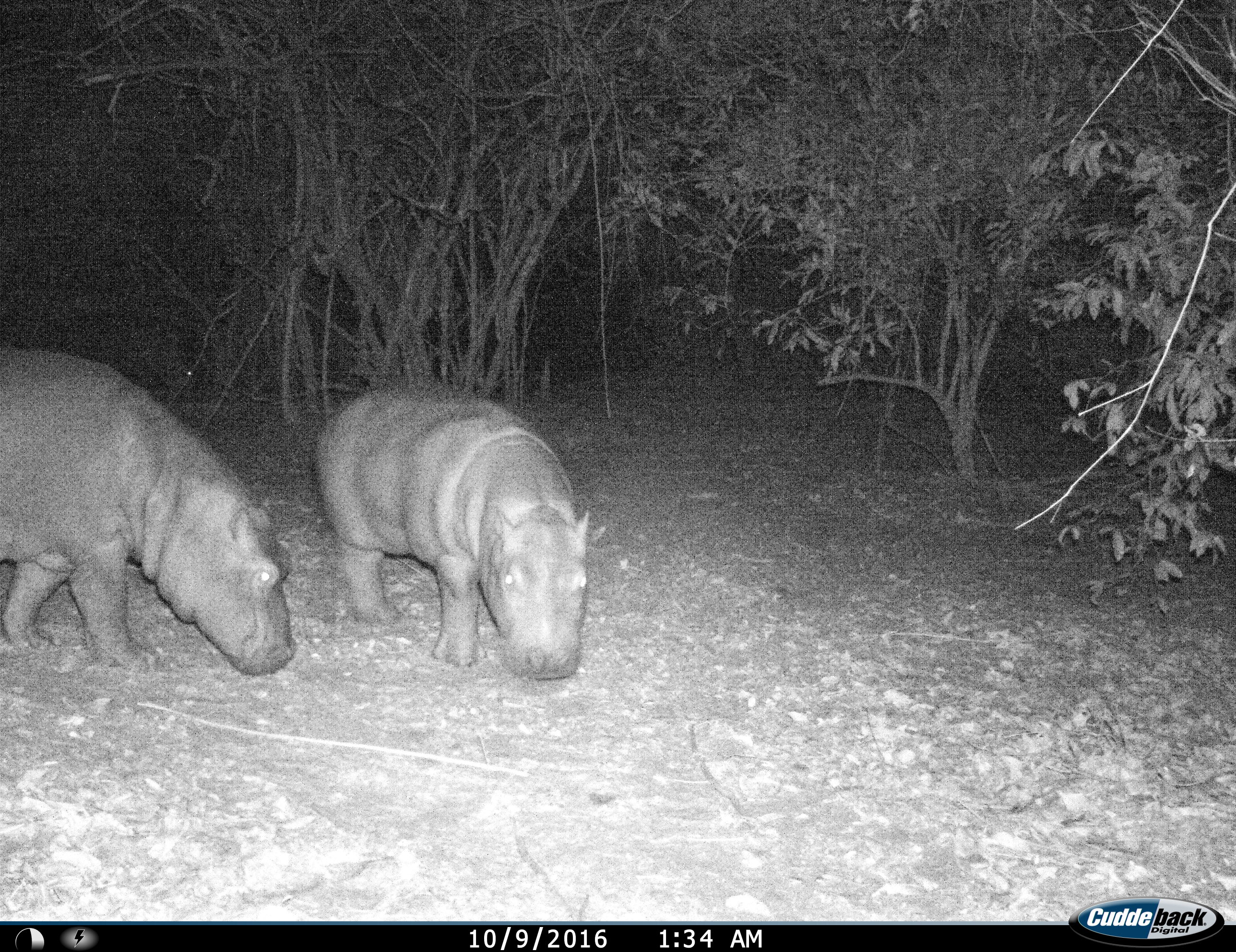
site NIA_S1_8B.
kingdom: Animalia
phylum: Chordata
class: Mammalia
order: Artiodactyla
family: Hippopotamidae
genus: Hippopotamus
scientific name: Hippopotamus amphibius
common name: hippopotamus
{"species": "hippopotamus (Hippopotamus amphibius)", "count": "2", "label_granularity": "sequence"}